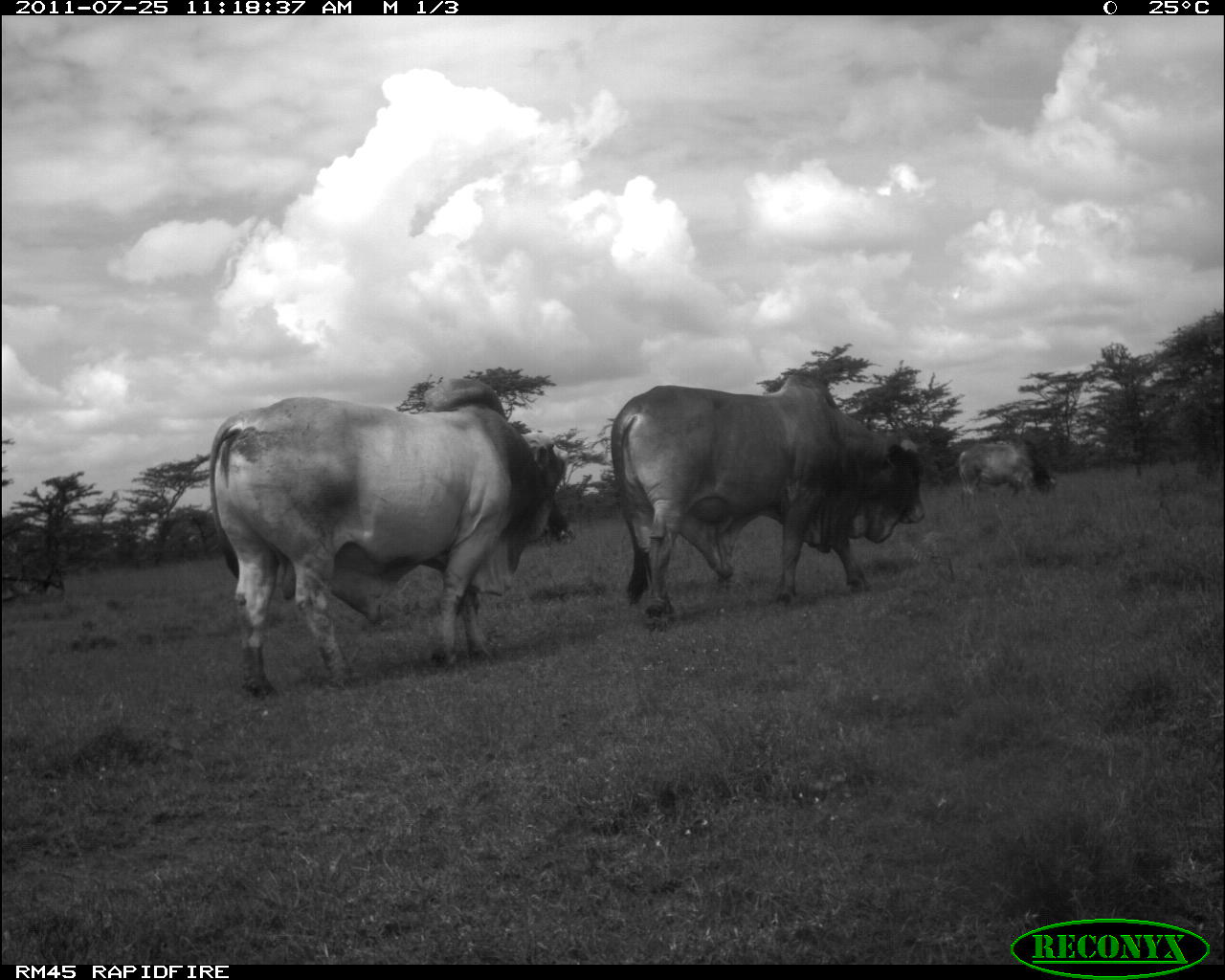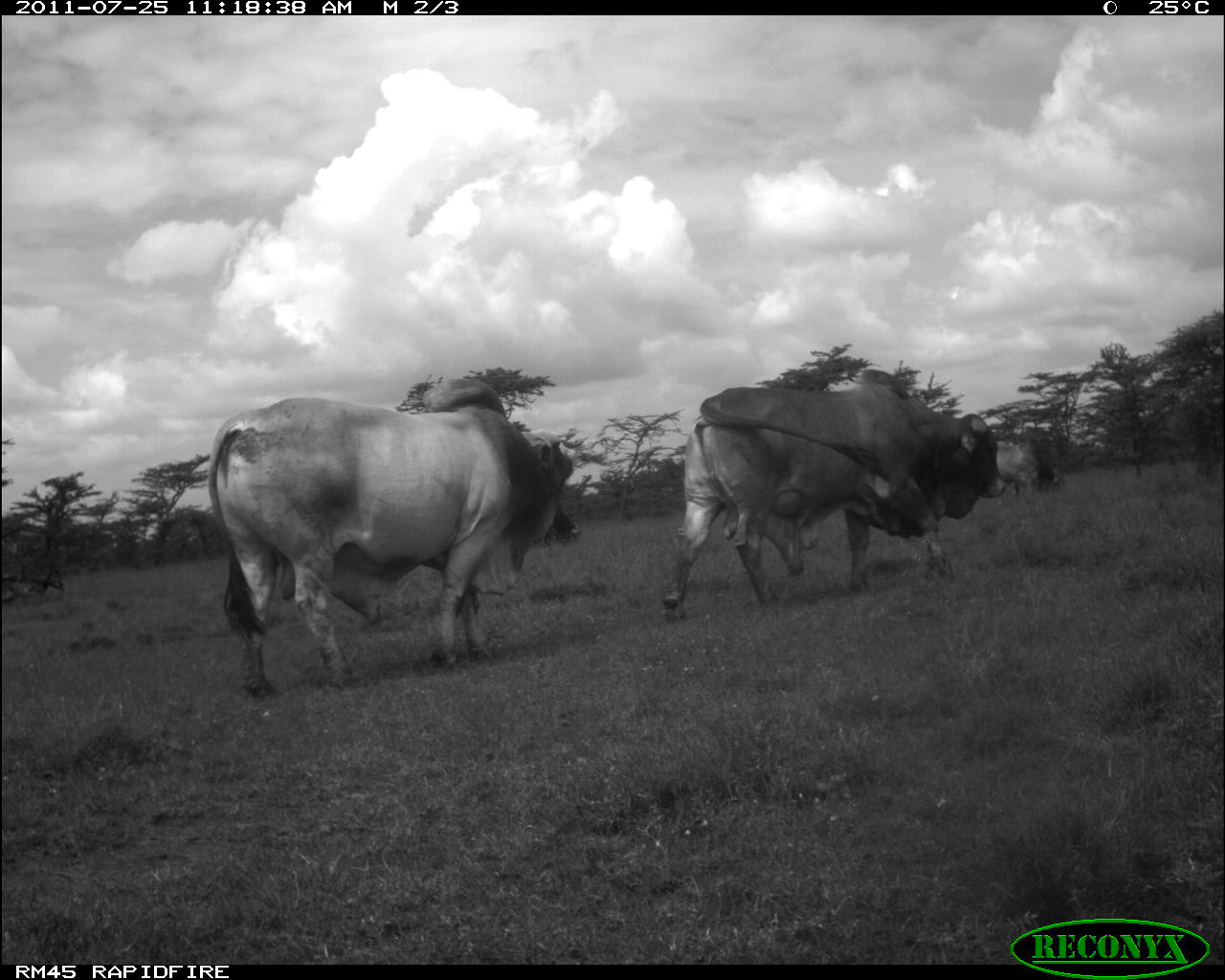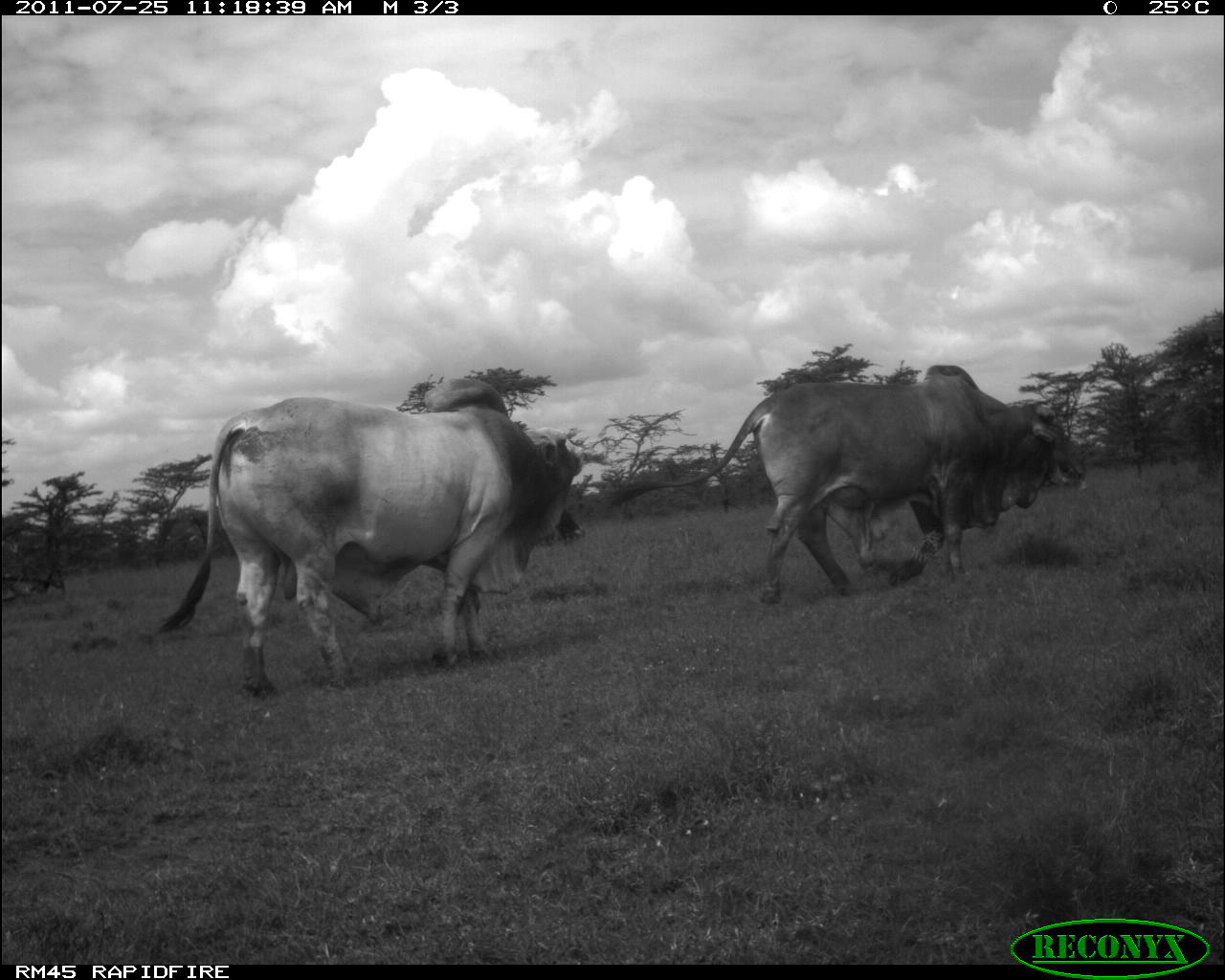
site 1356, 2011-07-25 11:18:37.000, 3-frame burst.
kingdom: Animalia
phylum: Chordata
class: Mammalia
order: Artiodactyla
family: Bovidae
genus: Bos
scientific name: Bos taurus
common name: domestic cattle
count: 3